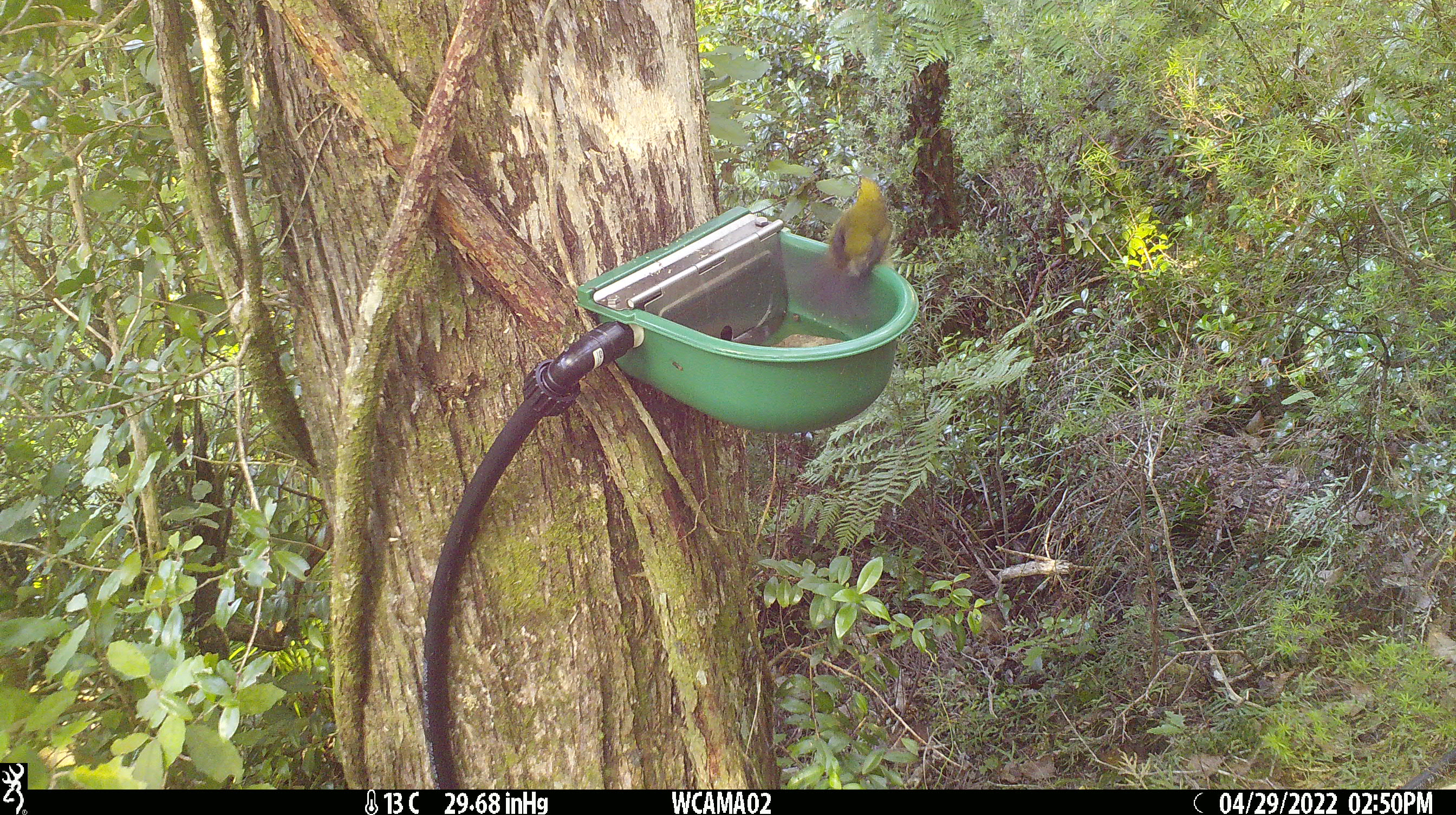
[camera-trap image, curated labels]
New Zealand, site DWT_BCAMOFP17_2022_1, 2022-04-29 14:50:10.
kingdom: Animalia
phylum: Chordata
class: Aves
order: Passeriformes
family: Meliphagidae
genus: Anthornis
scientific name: Anthornis melanura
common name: new zealand bellbird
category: bellbird